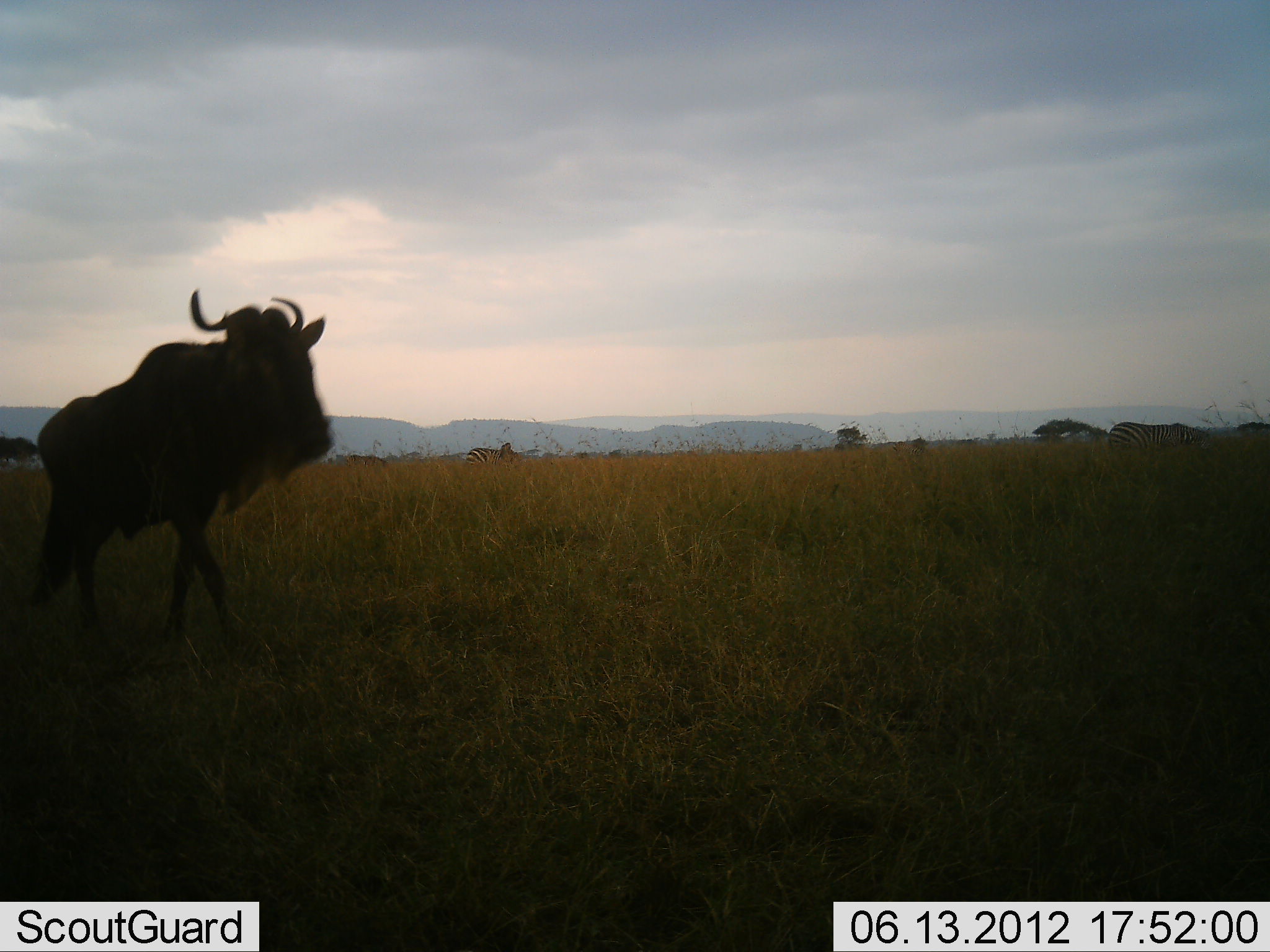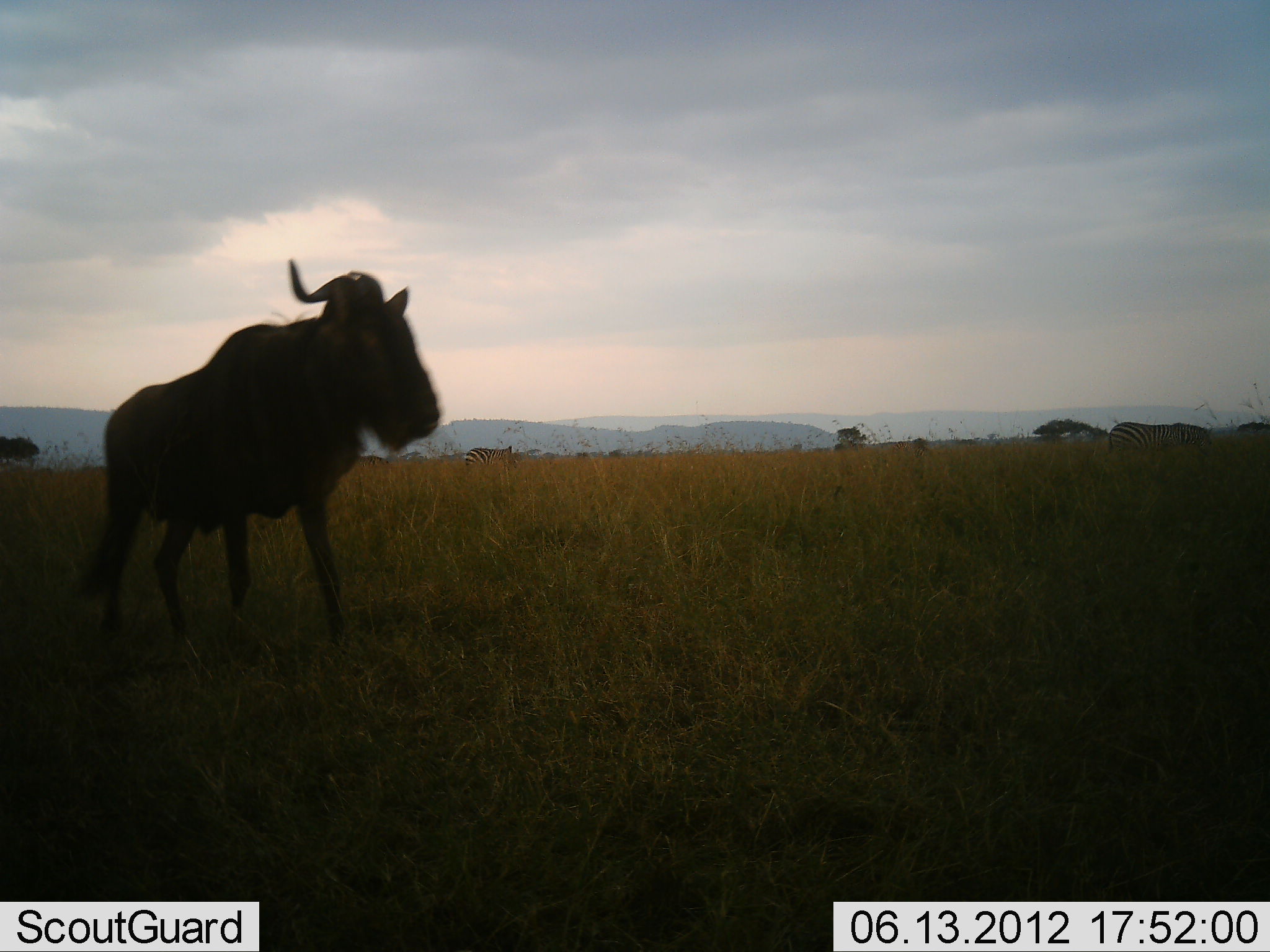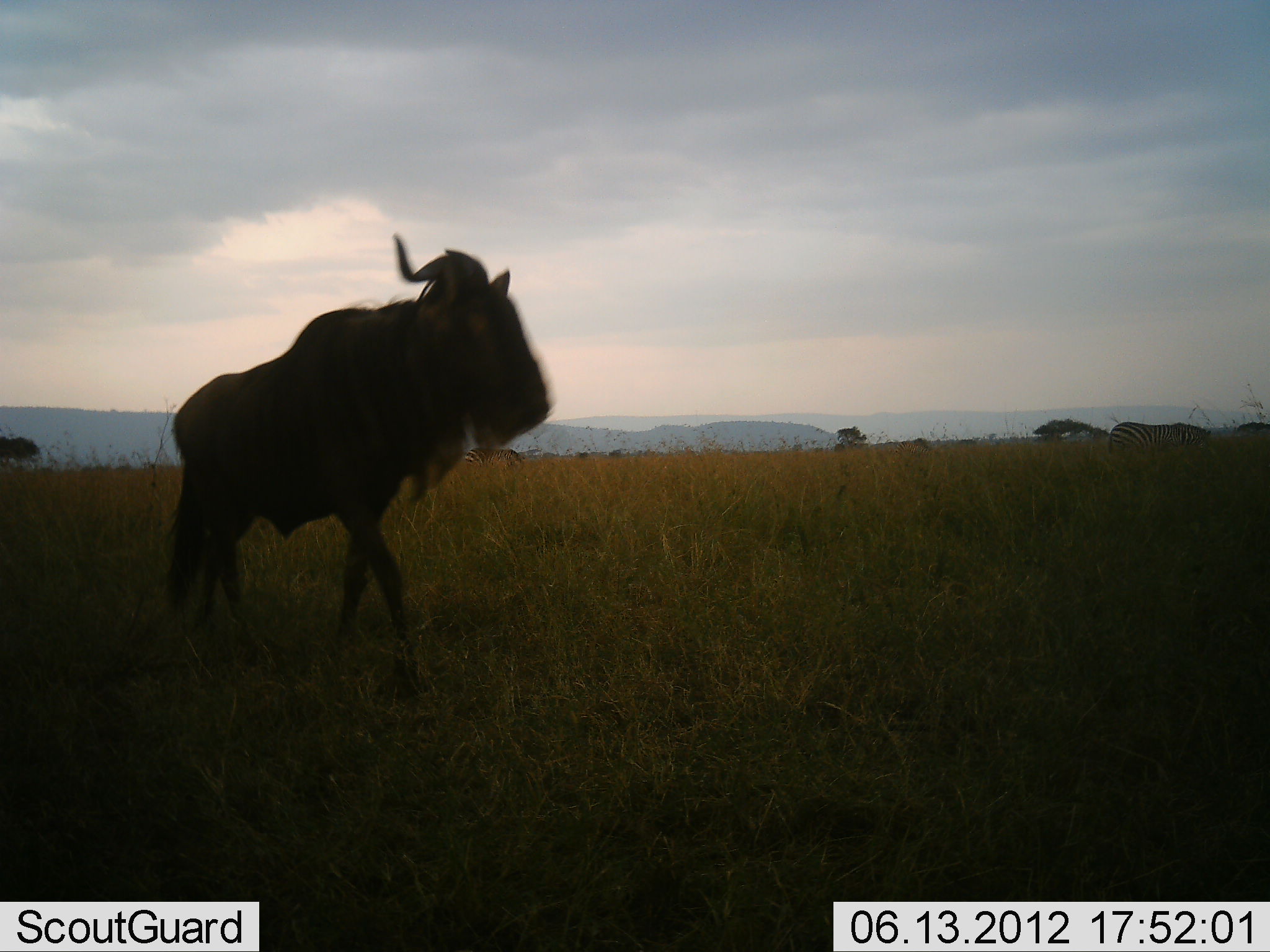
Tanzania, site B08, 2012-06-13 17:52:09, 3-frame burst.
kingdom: Animalia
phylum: Chordata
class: Mammalia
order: Artiodactyla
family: Bovidae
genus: Connochaetes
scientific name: Connochaetes taurinus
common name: blue wildebeest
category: wildebeest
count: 1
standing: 13%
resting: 0%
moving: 87%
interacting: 0%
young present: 0%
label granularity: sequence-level